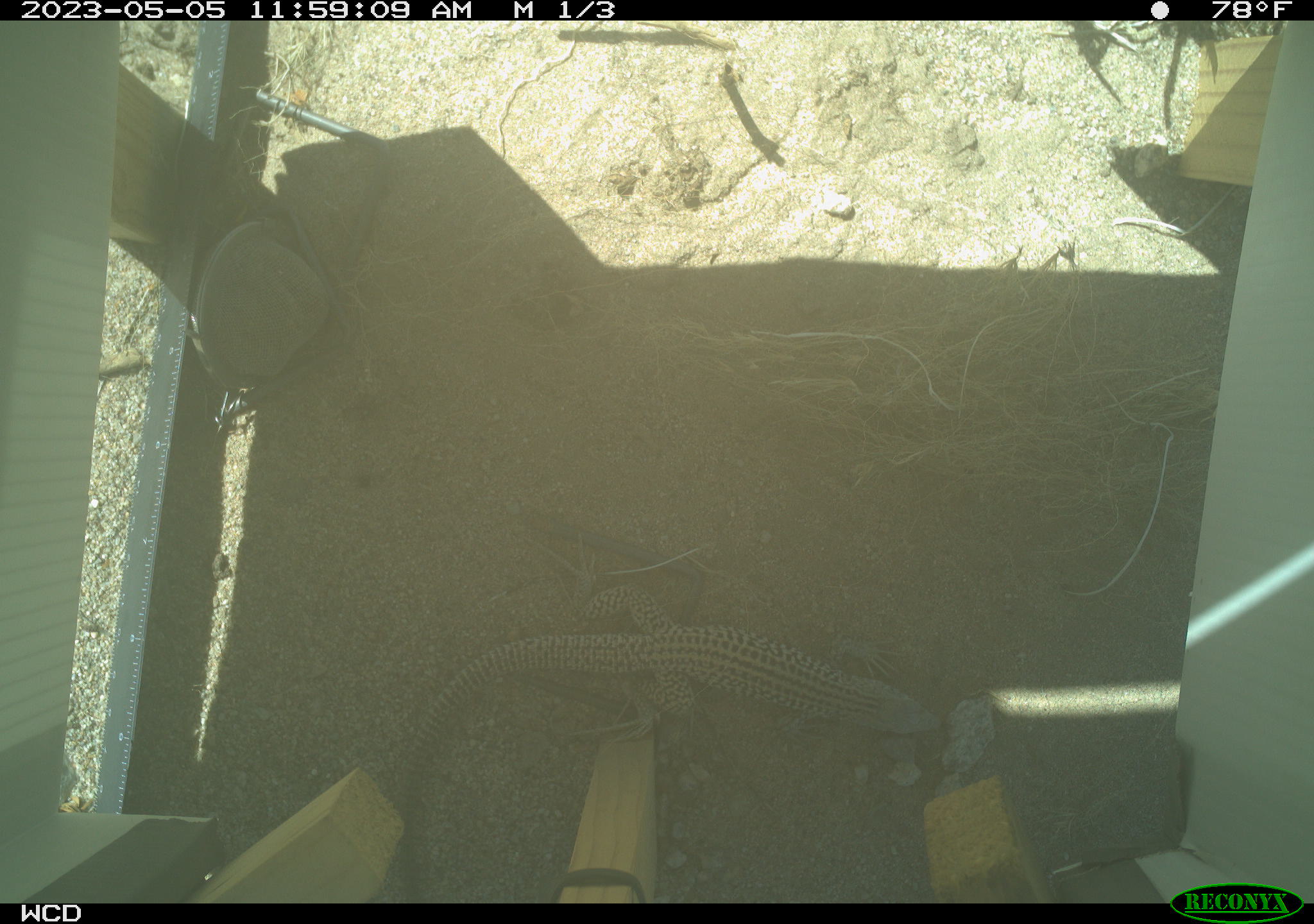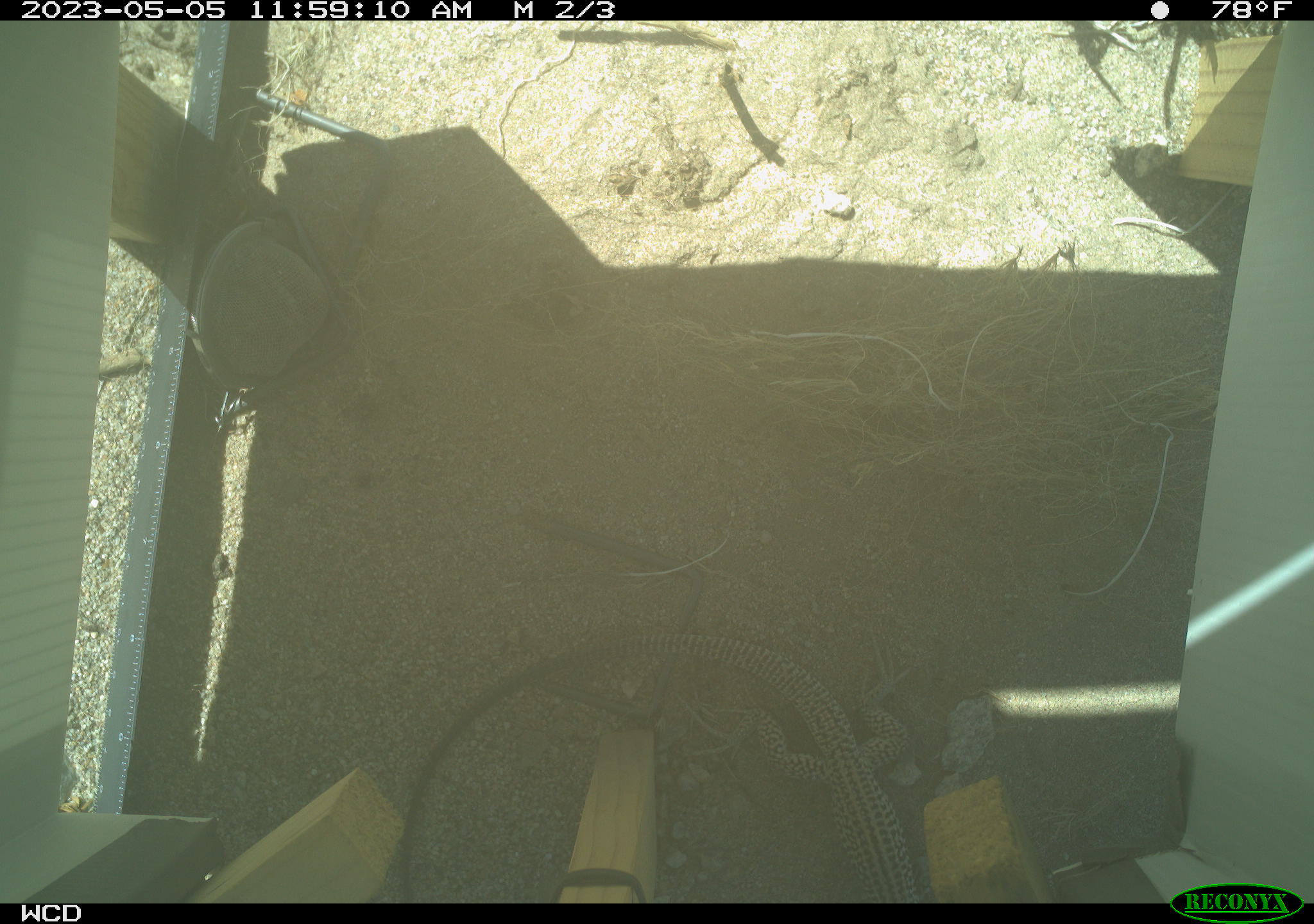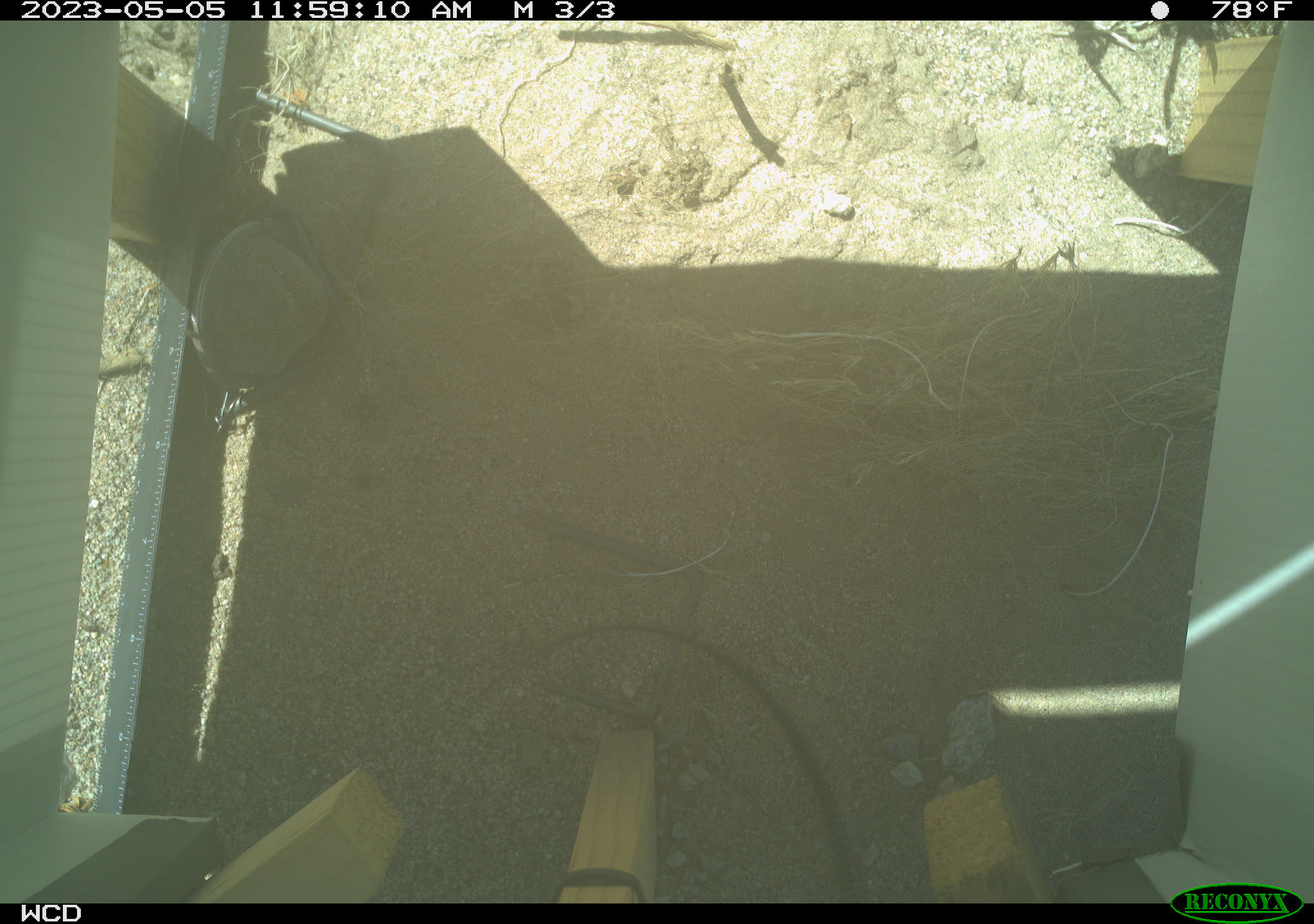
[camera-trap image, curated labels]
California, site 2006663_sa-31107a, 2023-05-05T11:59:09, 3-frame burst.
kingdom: Animalia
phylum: Chordata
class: Reptilia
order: Squamata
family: Teiidae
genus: Aspidoscelis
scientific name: Aspidoscelis tigris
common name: western whiptail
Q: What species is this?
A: Western whiptail (Aspidoscelis tigris).